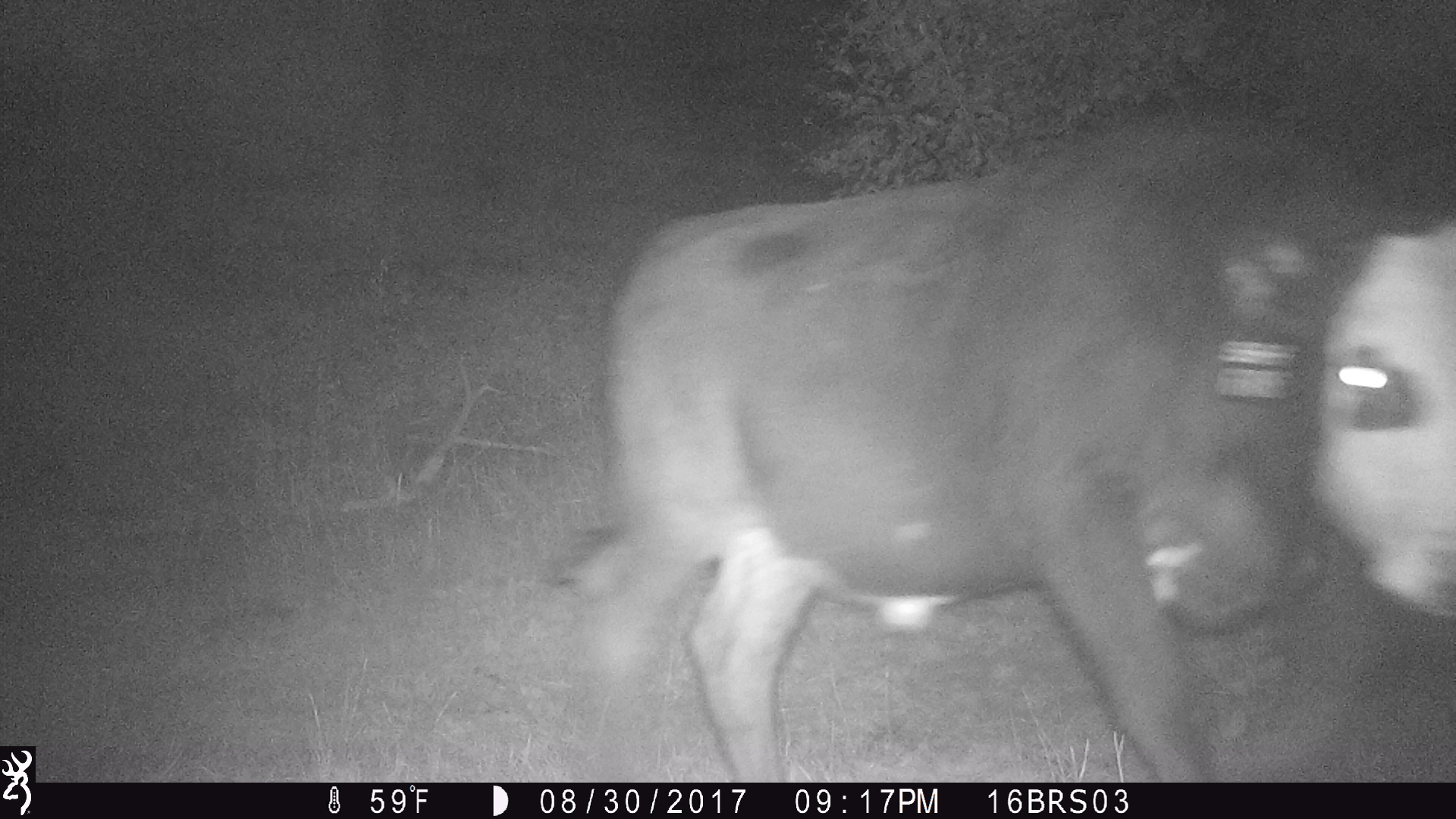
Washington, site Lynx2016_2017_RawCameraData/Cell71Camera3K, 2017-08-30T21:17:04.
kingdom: Animalia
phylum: Chordata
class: Mammalia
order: Artiodactyla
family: Bovidae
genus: Bos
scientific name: Bos taurus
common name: domestic cattle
Domestic cattle (Bos taurus). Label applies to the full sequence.